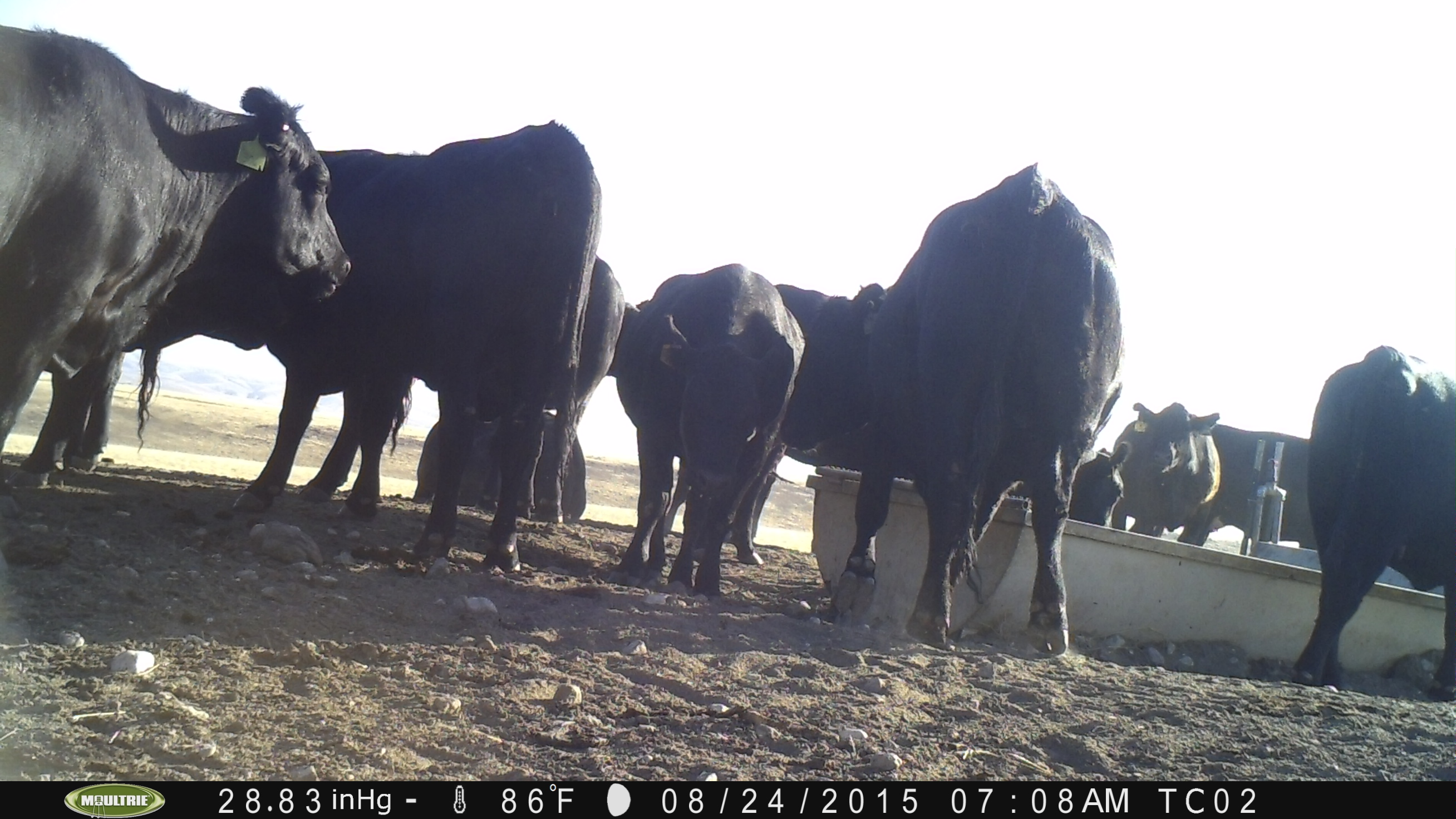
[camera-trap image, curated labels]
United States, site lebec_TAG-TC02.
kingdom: Animalia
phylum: Chordata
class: Mammalia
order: Artiodactyla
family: Bovidae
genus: Bos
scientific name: Bos taurus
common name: domestic cow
Bos taurus (domestic cow).